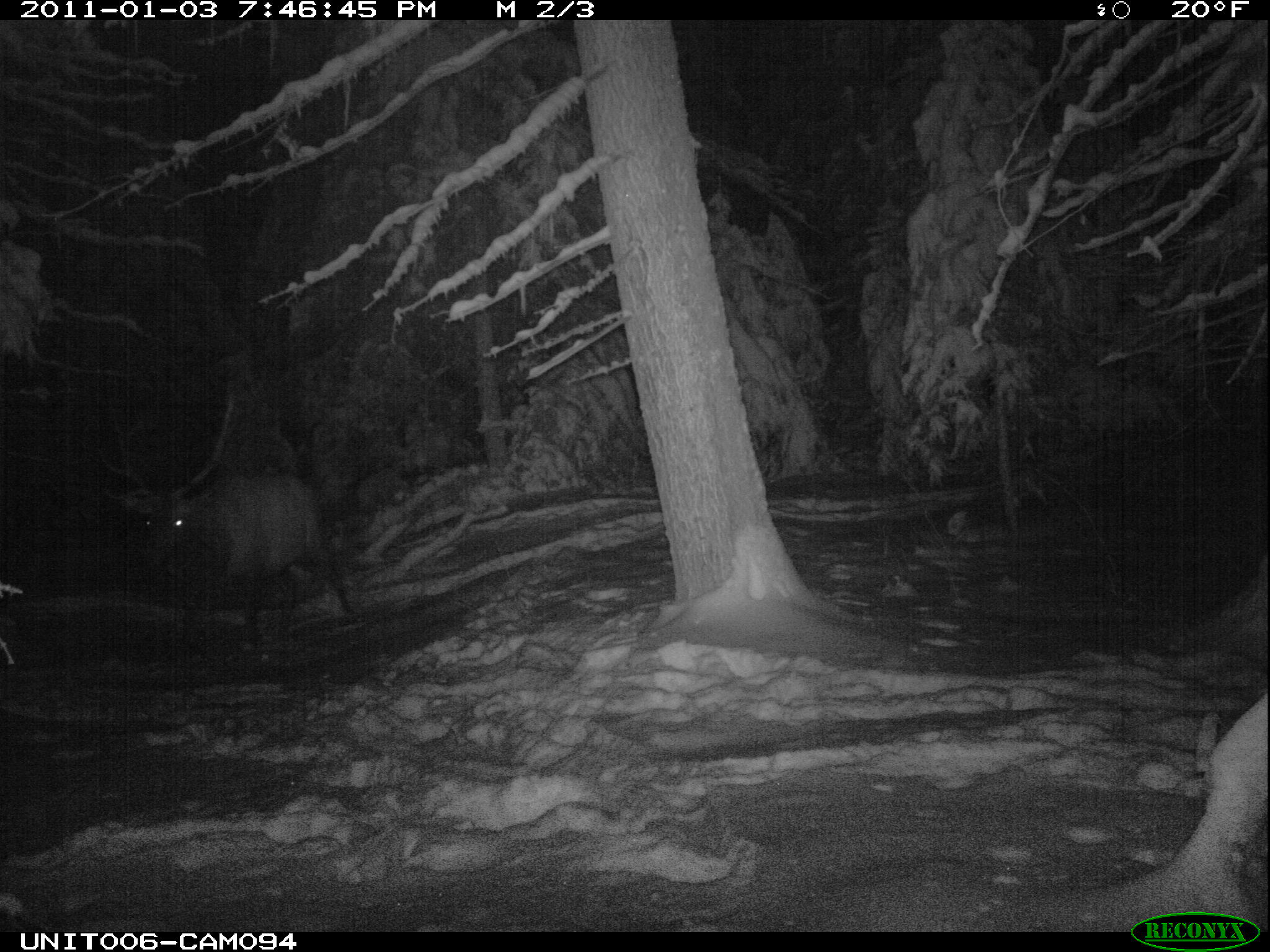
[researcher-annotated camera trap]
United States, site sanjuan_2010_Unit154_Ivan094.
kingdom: Animalia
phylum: Chordata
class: Mammalia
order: Artiodactyla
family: Cervidae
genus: Cervus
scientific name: Cervus elaphus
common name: red deer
Cervus elaphus (red deer).